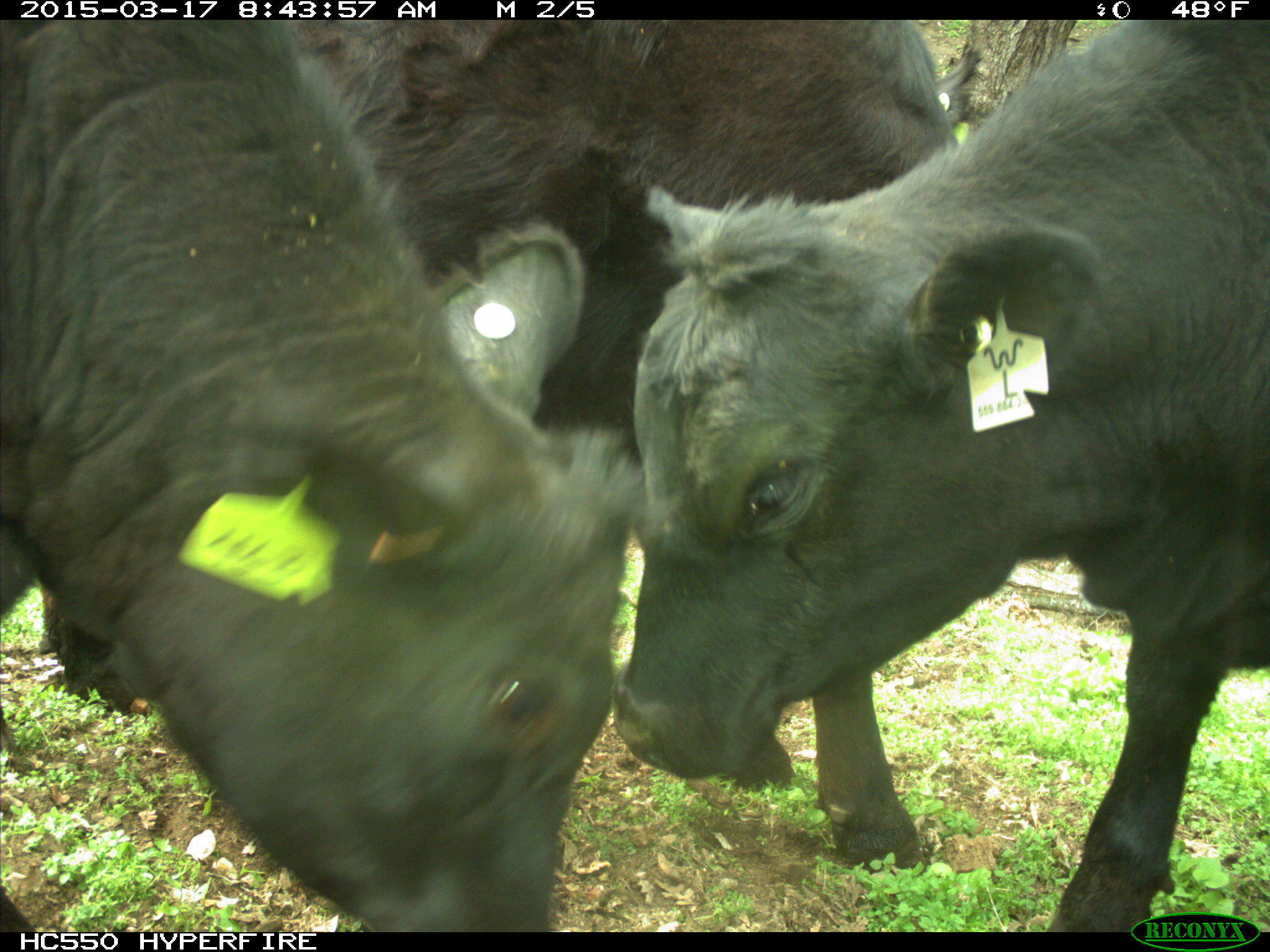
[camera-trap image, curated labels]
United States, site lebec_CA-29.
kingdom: Animalia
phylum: Chordata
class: Mammalia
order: Artiodactyla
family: Bovidae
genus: Bos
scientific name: Bos taurus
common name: domestic cow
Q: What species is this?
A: Bos taurus (domestic cow).